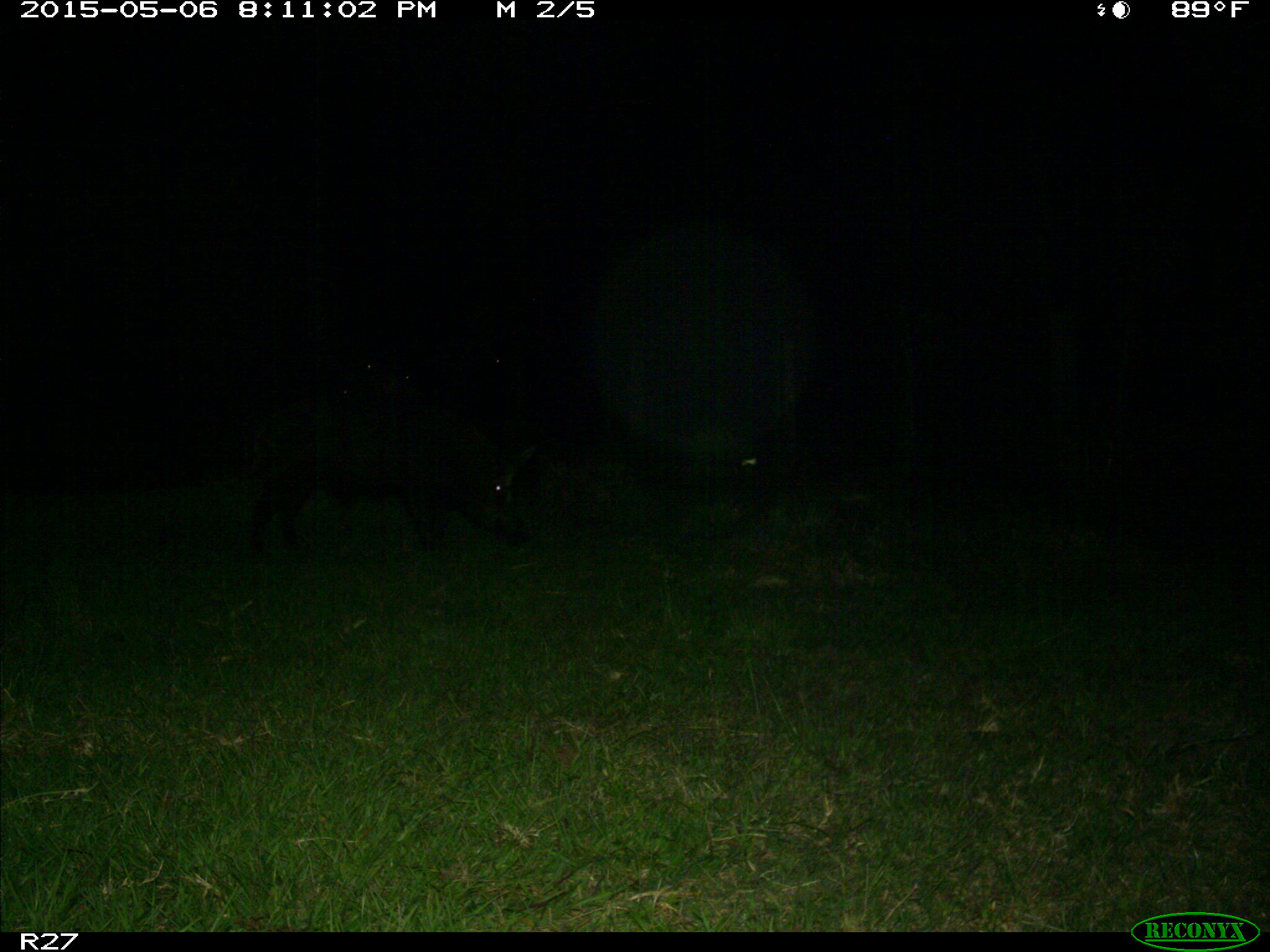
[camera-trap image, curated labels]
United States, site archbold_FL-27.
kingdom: Animalia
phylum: Chordata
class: Mammalia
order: Artiodactyla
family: Suidae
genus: Sus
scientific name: Sus scrofa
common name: wild boar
Sus scrofa (wild boar).